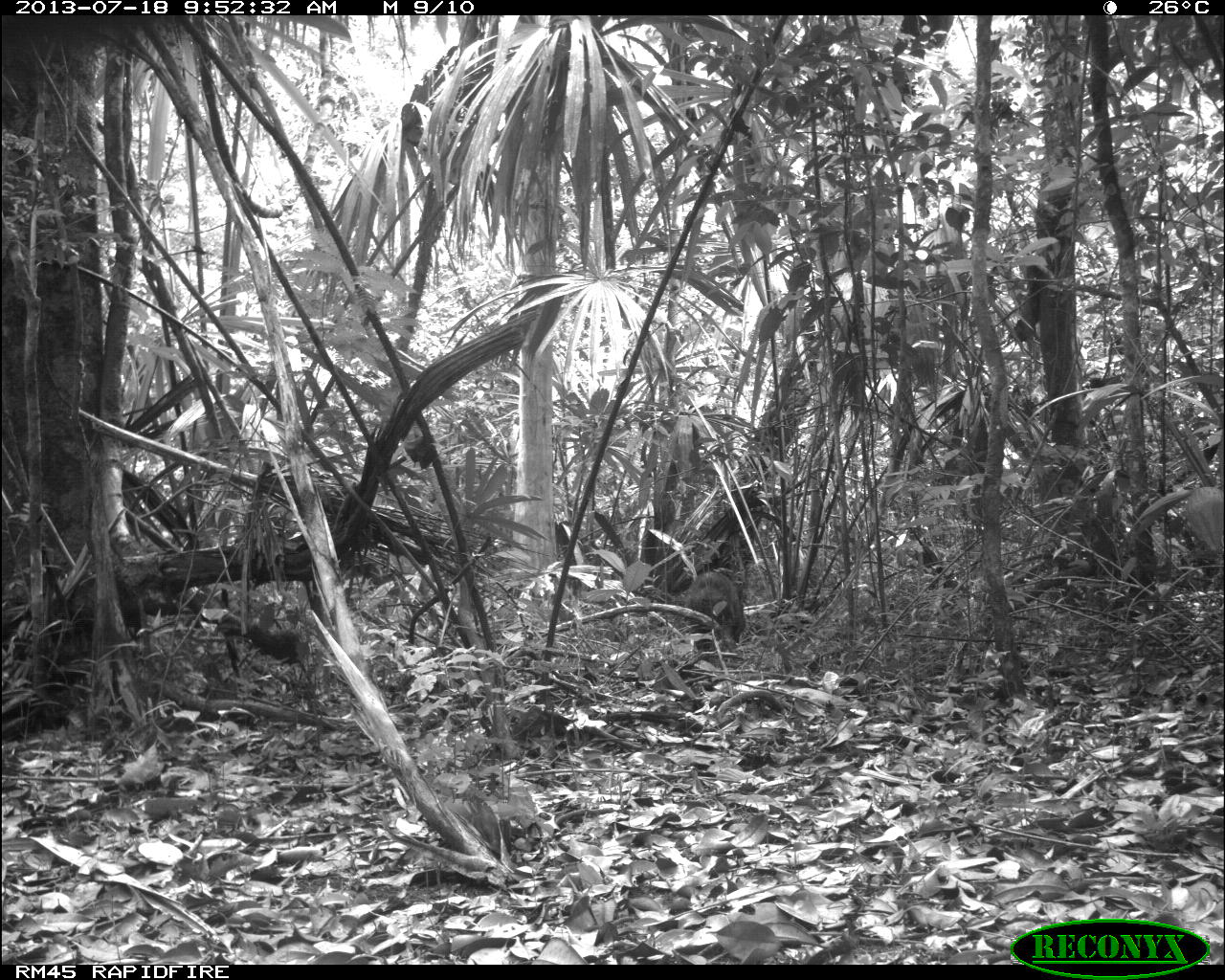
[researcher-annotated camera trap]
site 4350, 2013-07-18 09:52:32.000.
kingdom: Animalia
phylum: Chordata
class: Mammalia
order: Artiodactyla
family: Tayassuidae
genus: Pecari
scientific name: Pecari tajacu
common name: collared peccary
Pecari tajacu (collared peccary), count 1.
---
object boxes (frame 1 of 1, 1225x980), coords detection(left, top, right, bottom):
pecari tajacu: detection(679, 566, 745, 644)